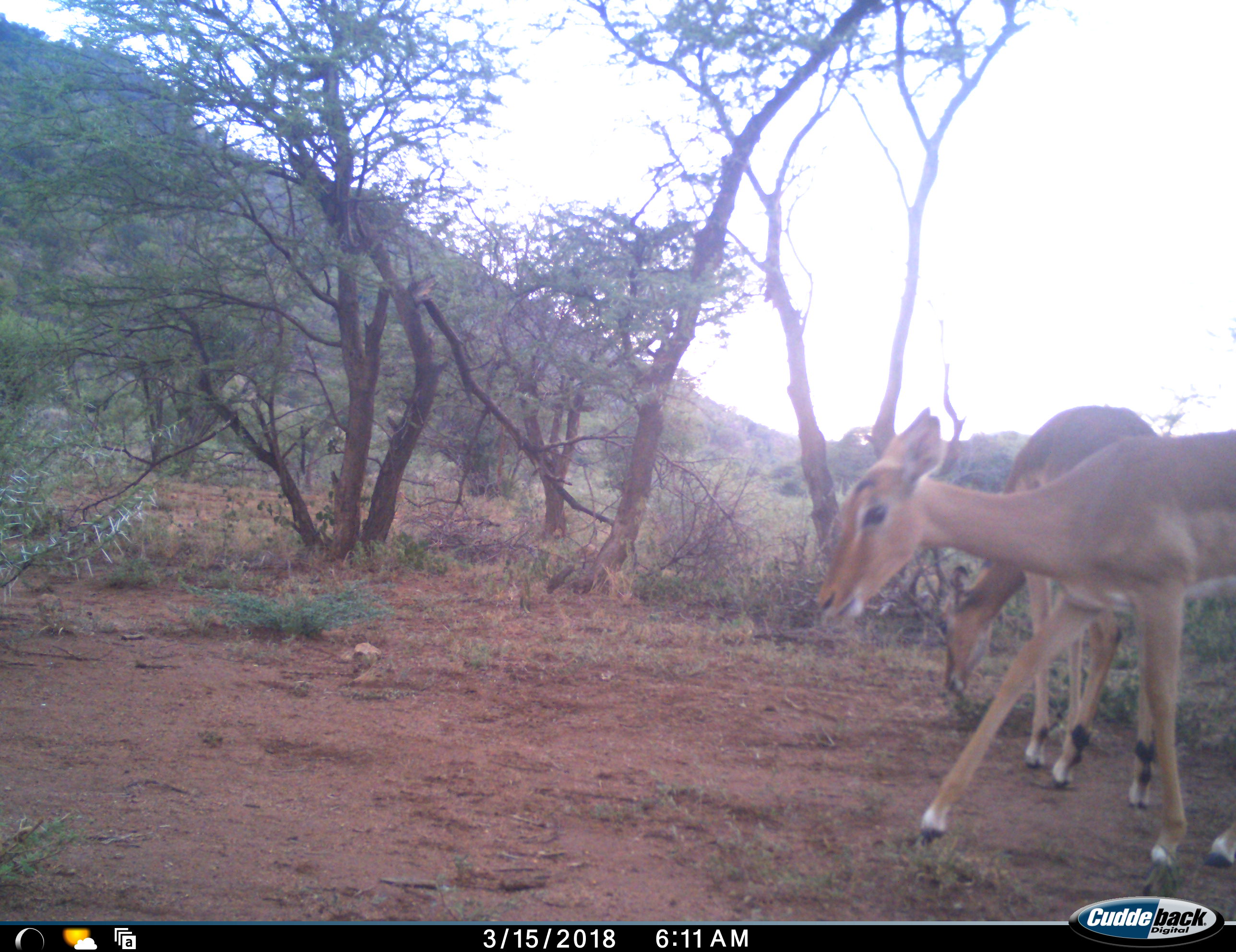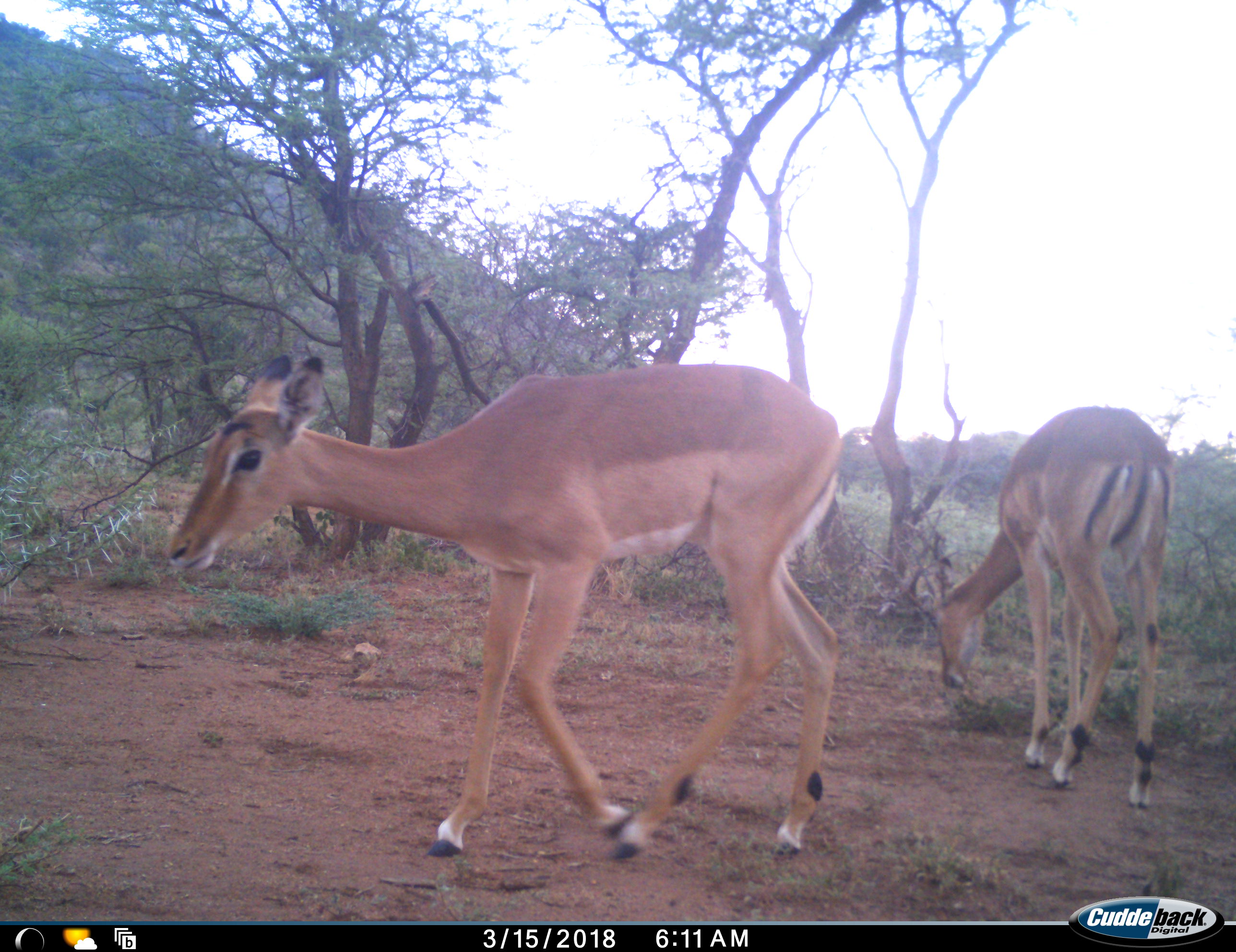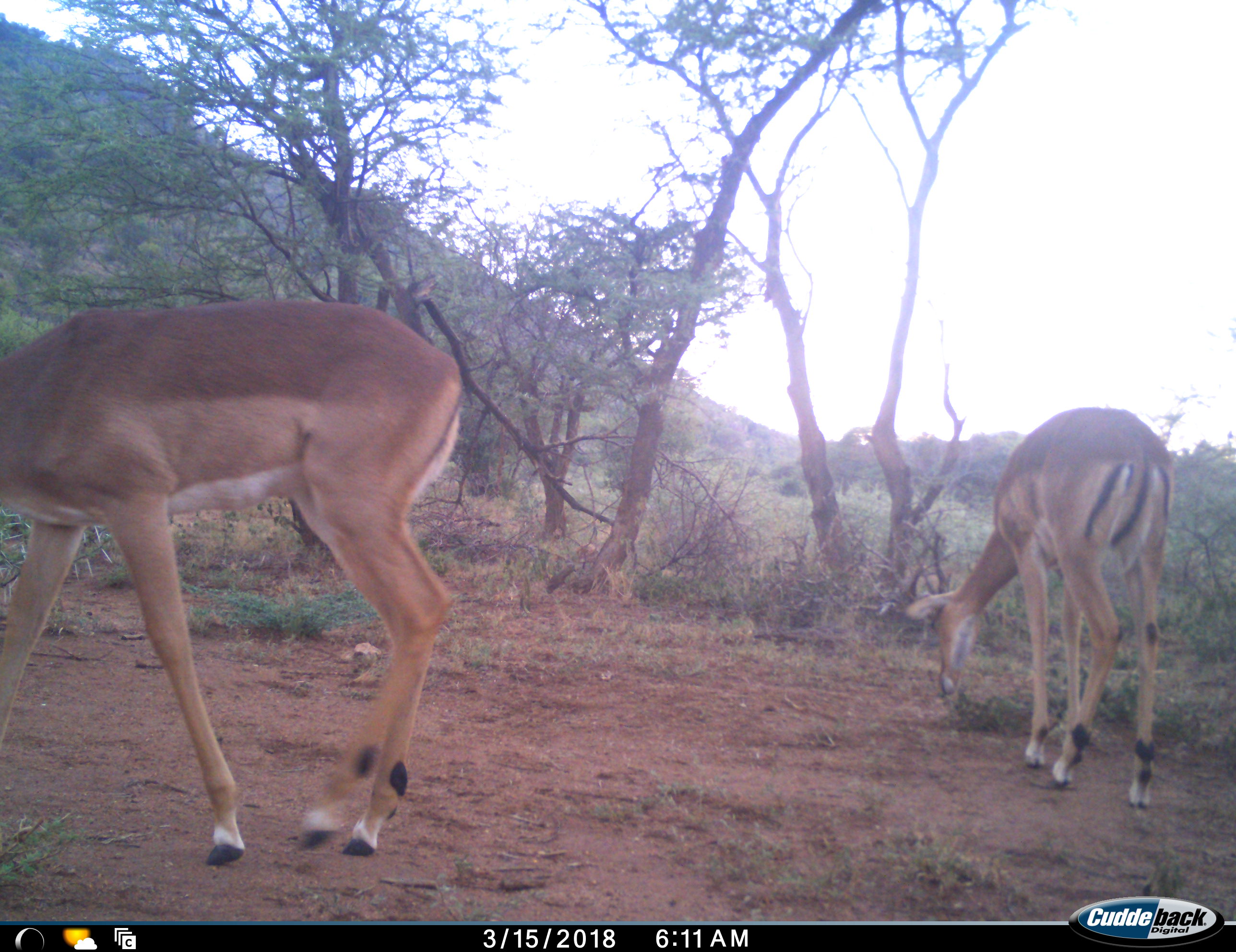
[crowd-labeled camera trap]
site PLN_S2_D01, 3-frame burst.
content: unidentified animal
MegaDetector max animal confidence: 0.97